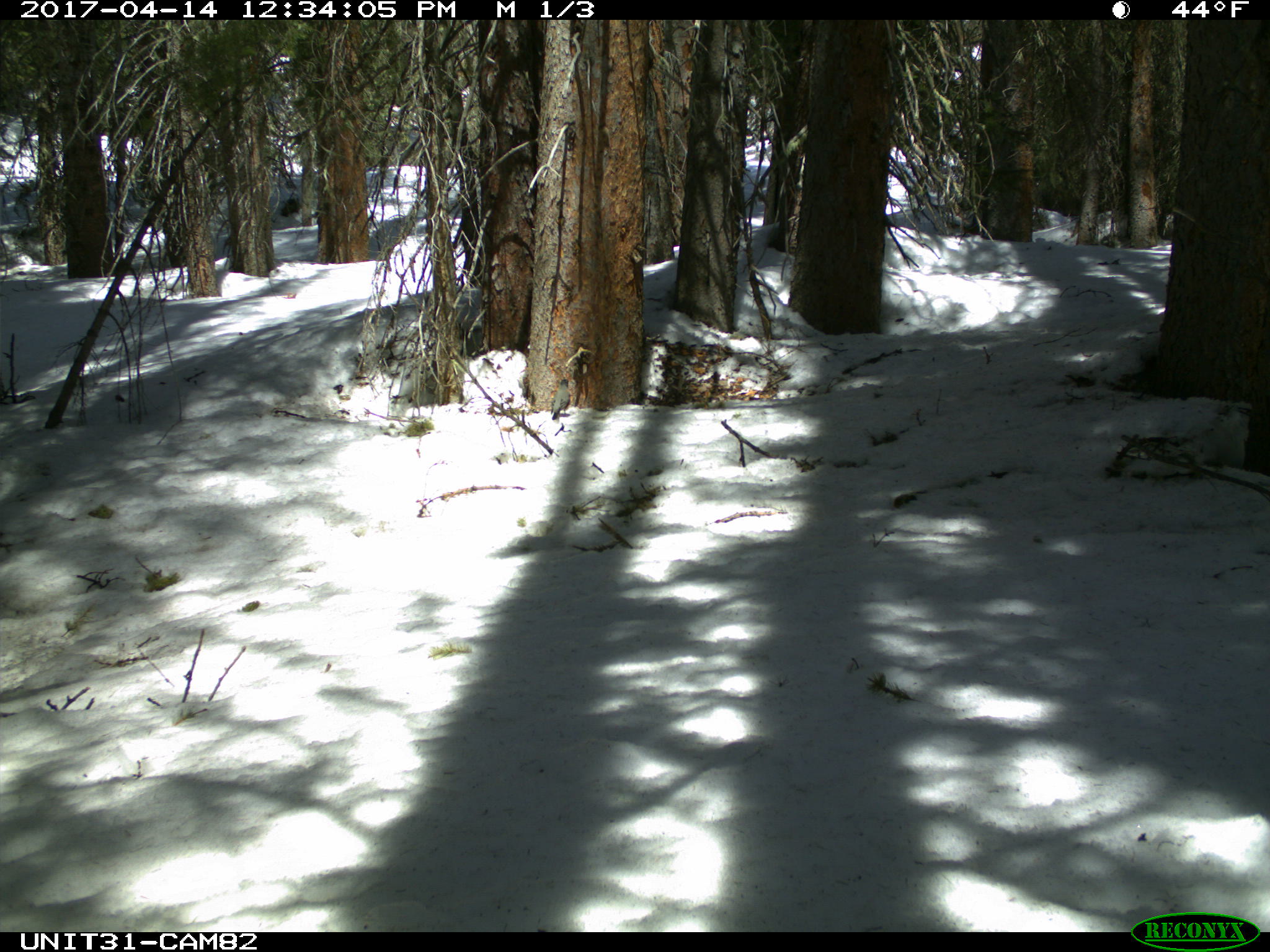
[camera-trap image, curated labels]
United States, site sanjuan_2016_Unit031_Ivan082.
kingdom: Animalia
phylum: Chordata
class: Aves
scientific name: Aves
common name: birds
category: unidentified bird